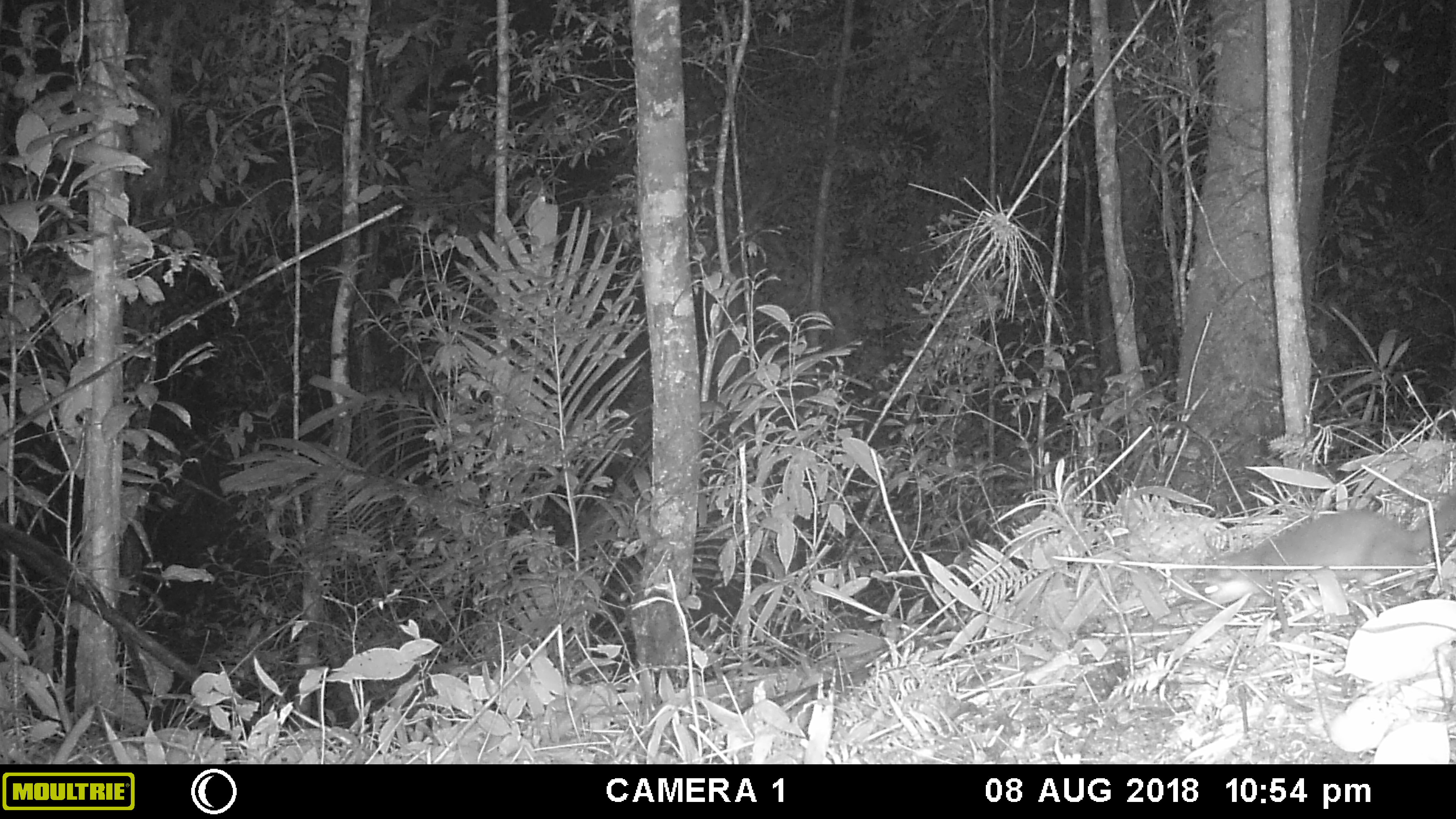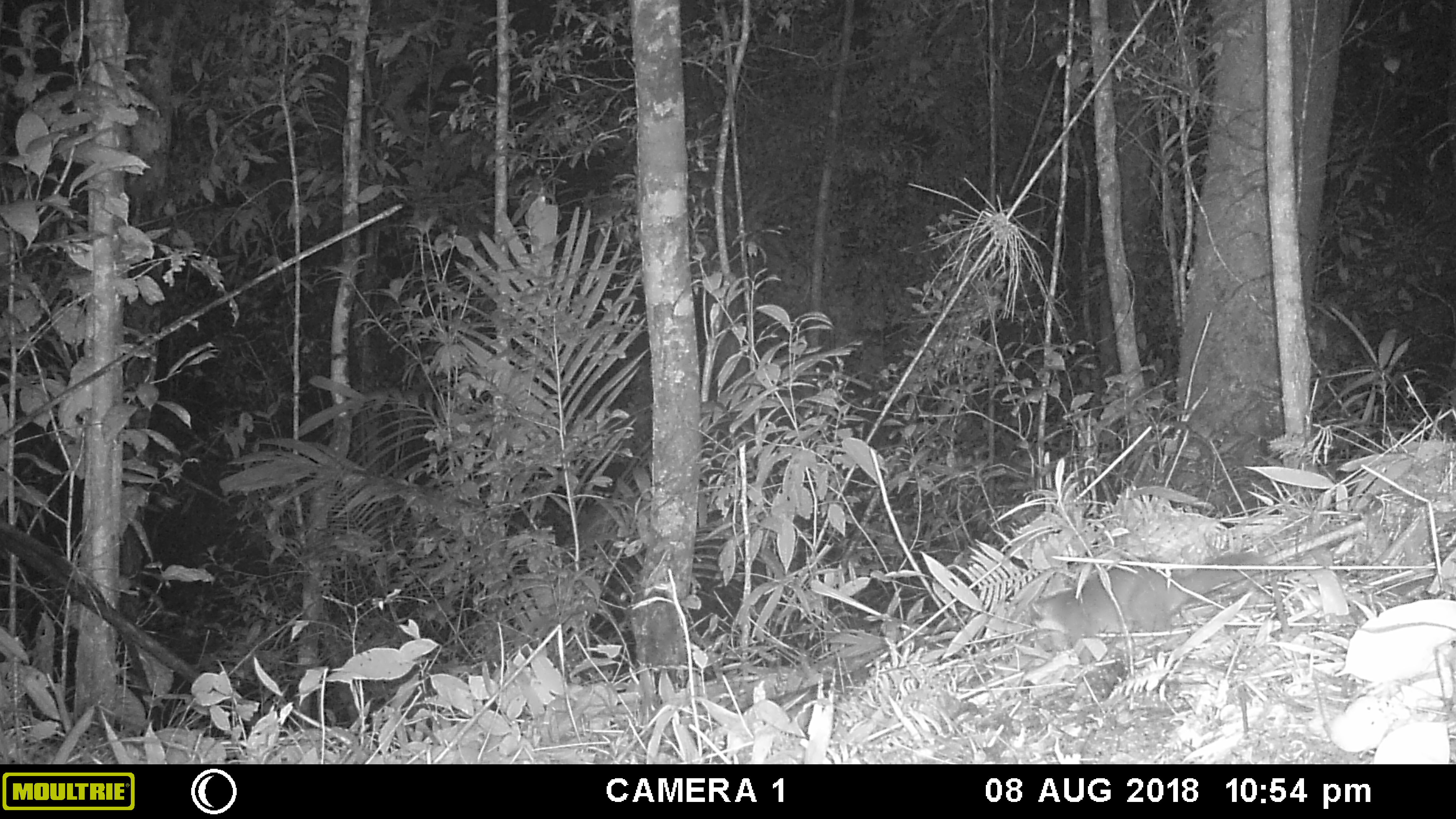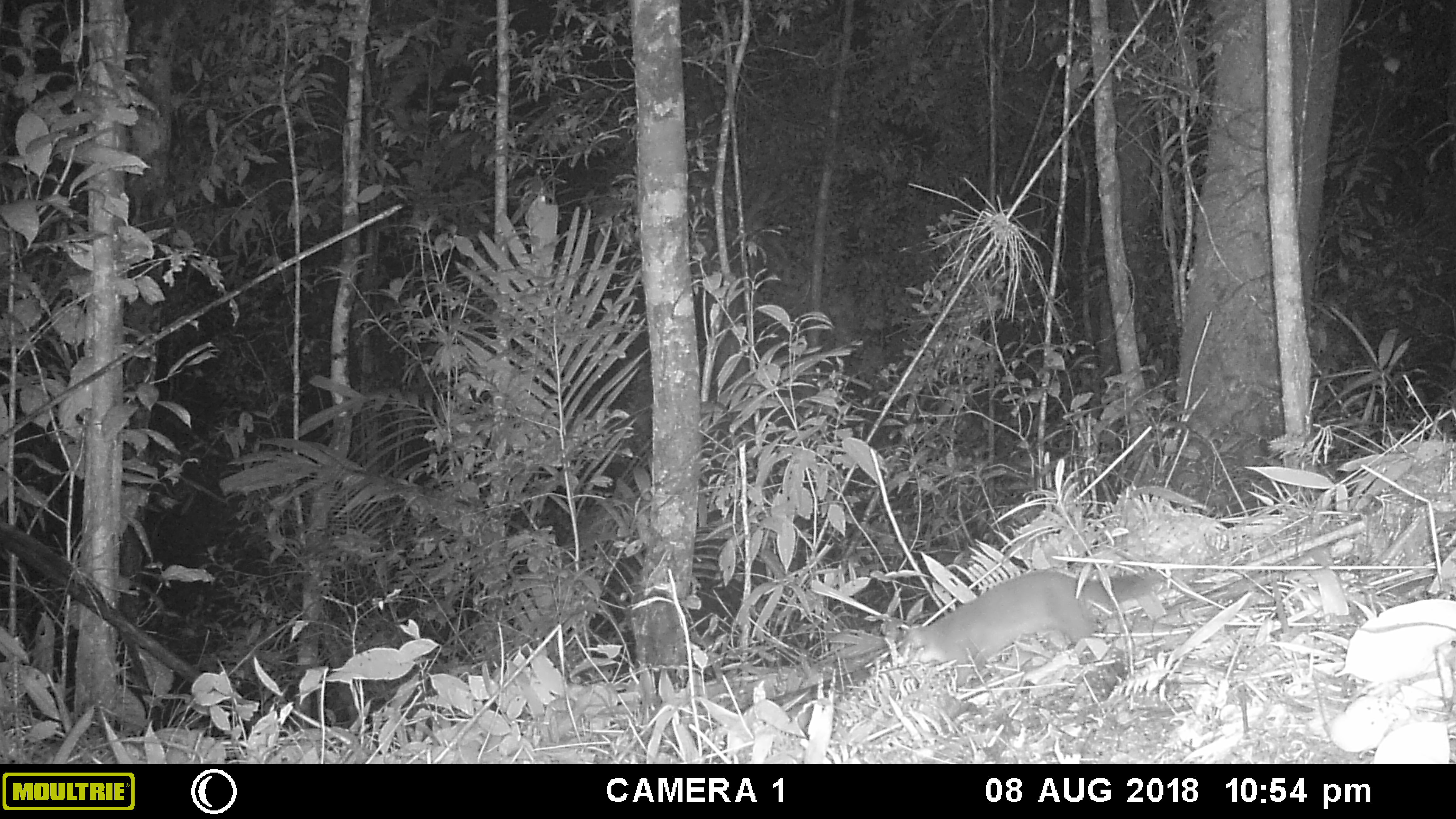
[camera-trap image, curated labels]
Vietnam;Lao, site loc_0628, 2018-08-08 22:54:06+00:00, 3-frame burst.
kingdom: Animalia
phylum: Chordata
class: Mammalia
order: Carnivora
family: Mustelidae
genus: Melogale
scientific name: Melogale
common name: ferret badger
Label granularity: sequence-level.